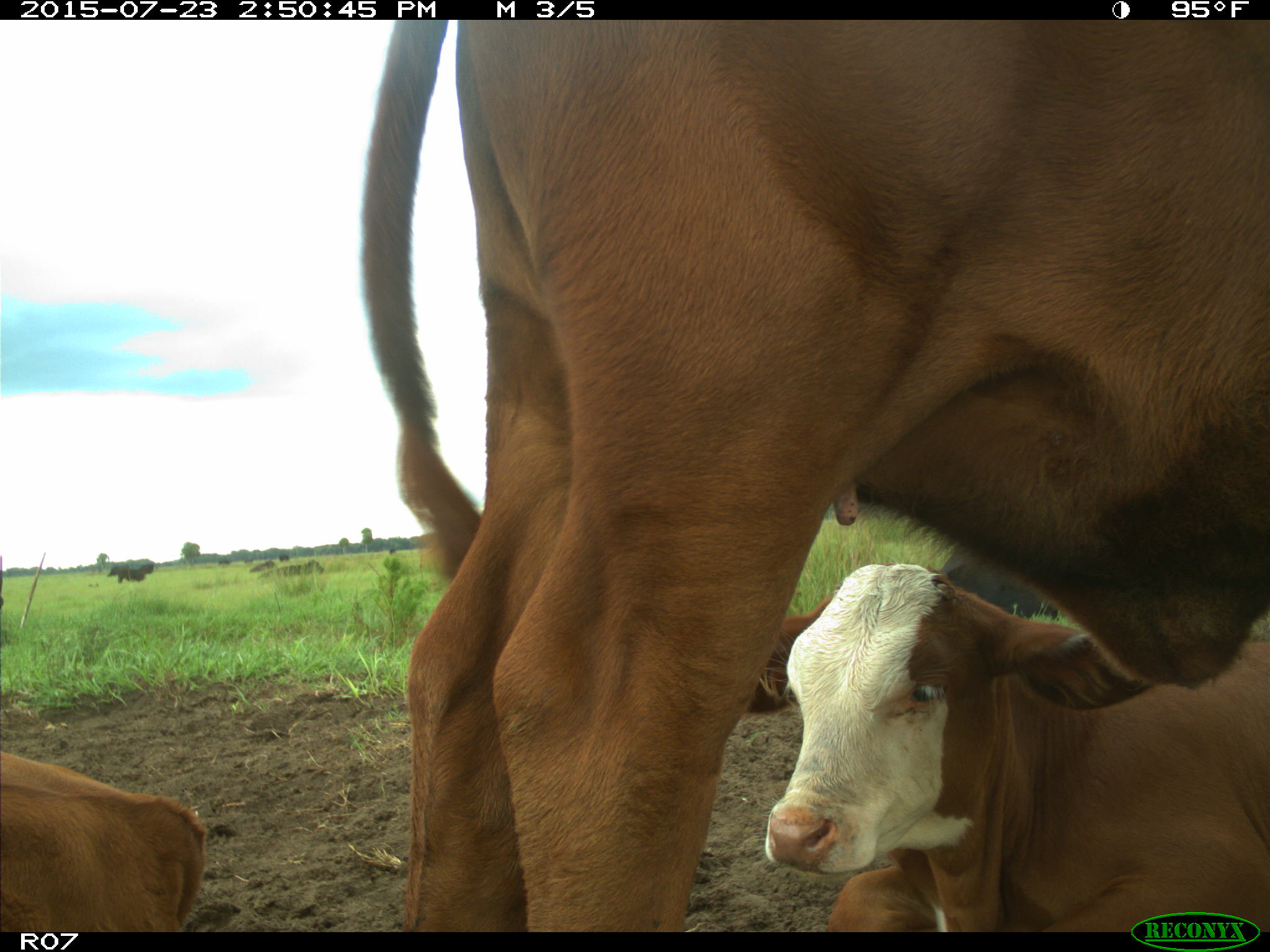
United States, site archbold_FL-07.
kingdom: Animalia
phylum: Chordata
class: Mammalia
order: Artiodactyla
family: Bovidae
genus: Bos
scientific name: Bos taurus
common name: domestic cow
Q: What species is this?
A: Bos taurus (domestic cow).